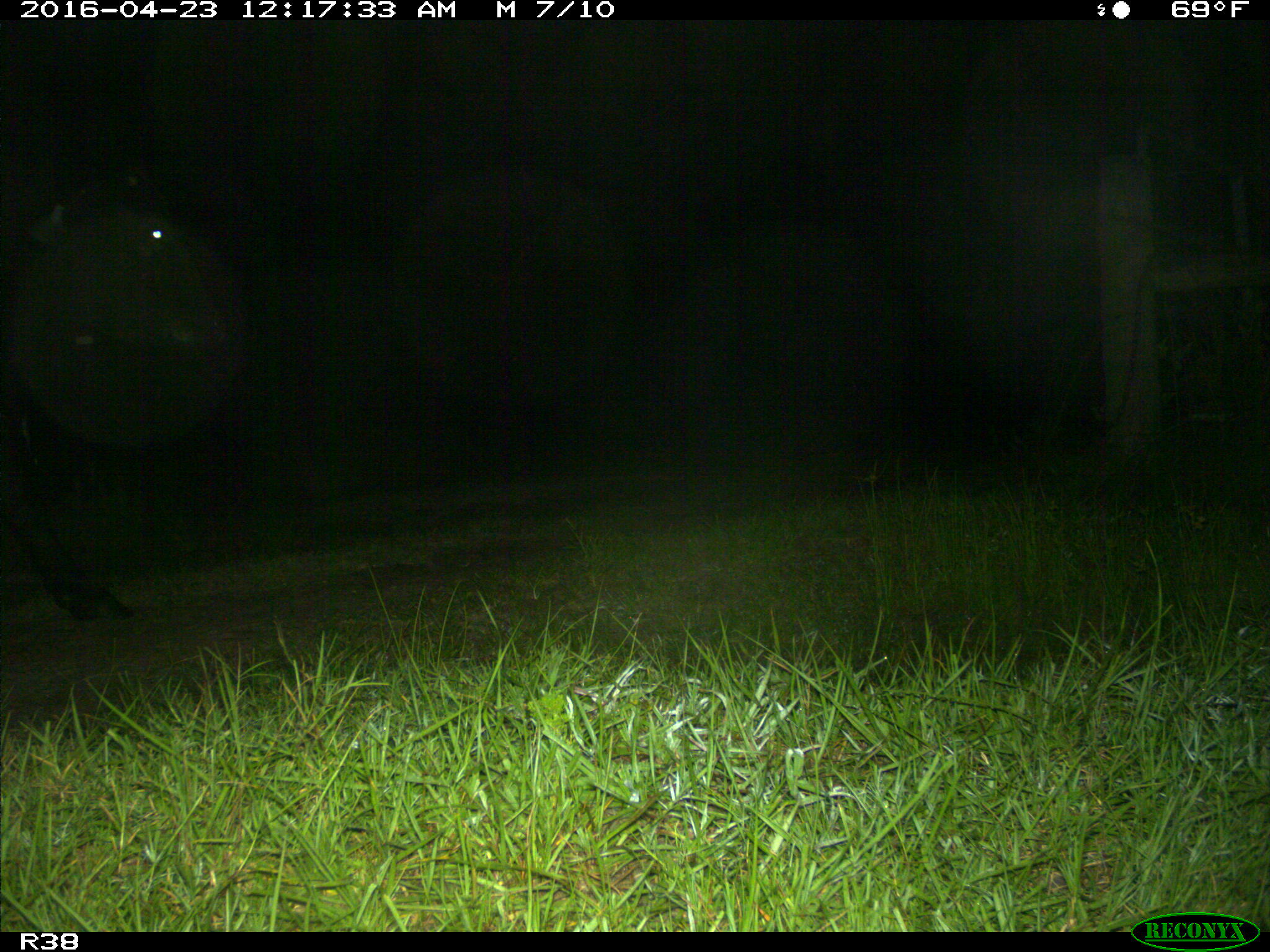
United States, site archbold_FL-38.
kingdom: Animalia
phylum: Chordata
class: Mammalia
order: Artiodactyla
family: Bovidae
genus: Bos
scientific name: Bos taurus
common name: domestic cow